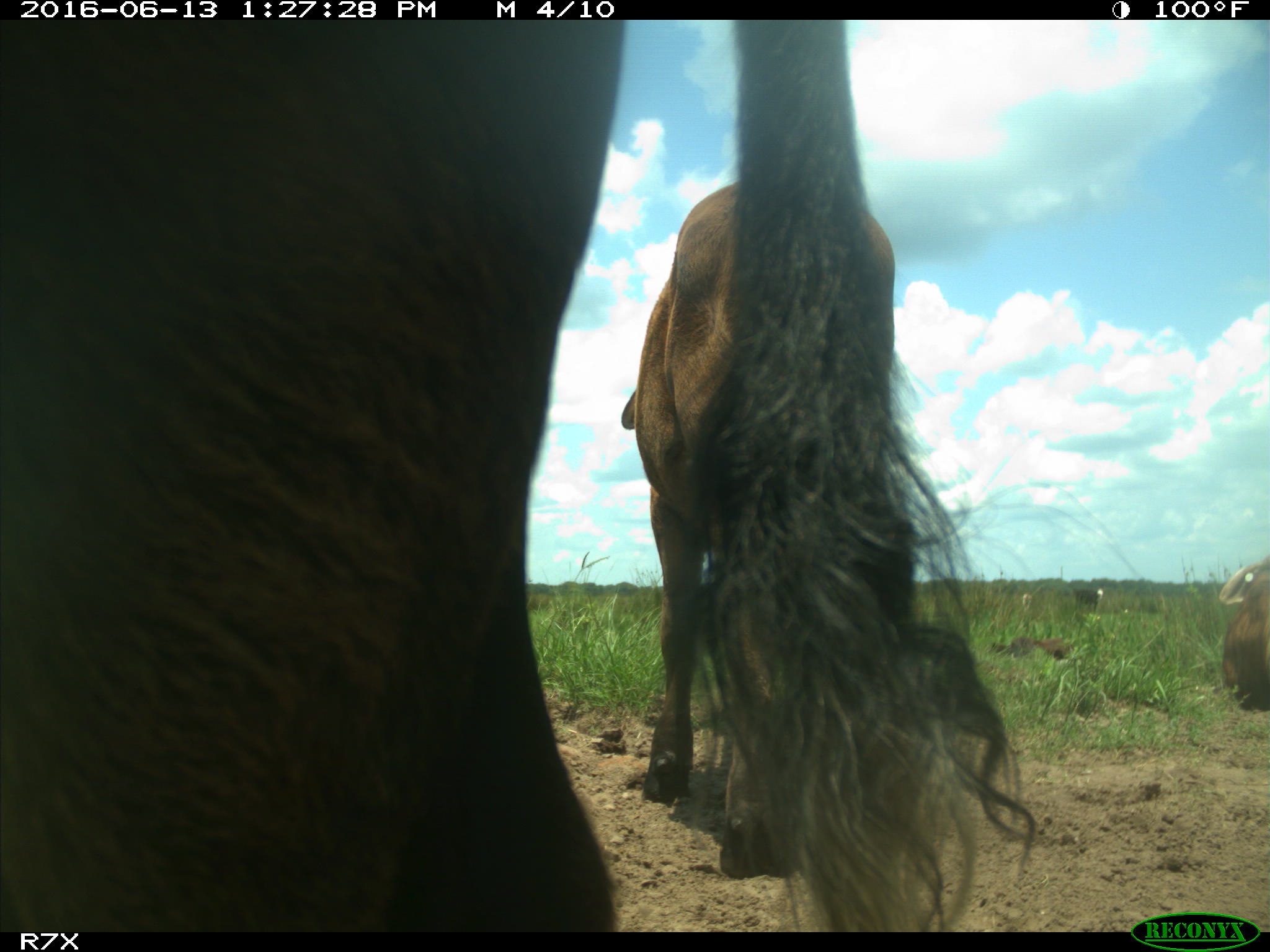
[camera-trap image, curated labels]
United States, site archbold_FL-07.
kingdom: Animalia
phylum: Chordata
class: Mammalia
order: Artiodactyla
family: Bovidae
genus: Bos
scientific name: Bos taurus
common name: domestic cow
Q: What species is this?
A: Bos taurus (domestic cow).